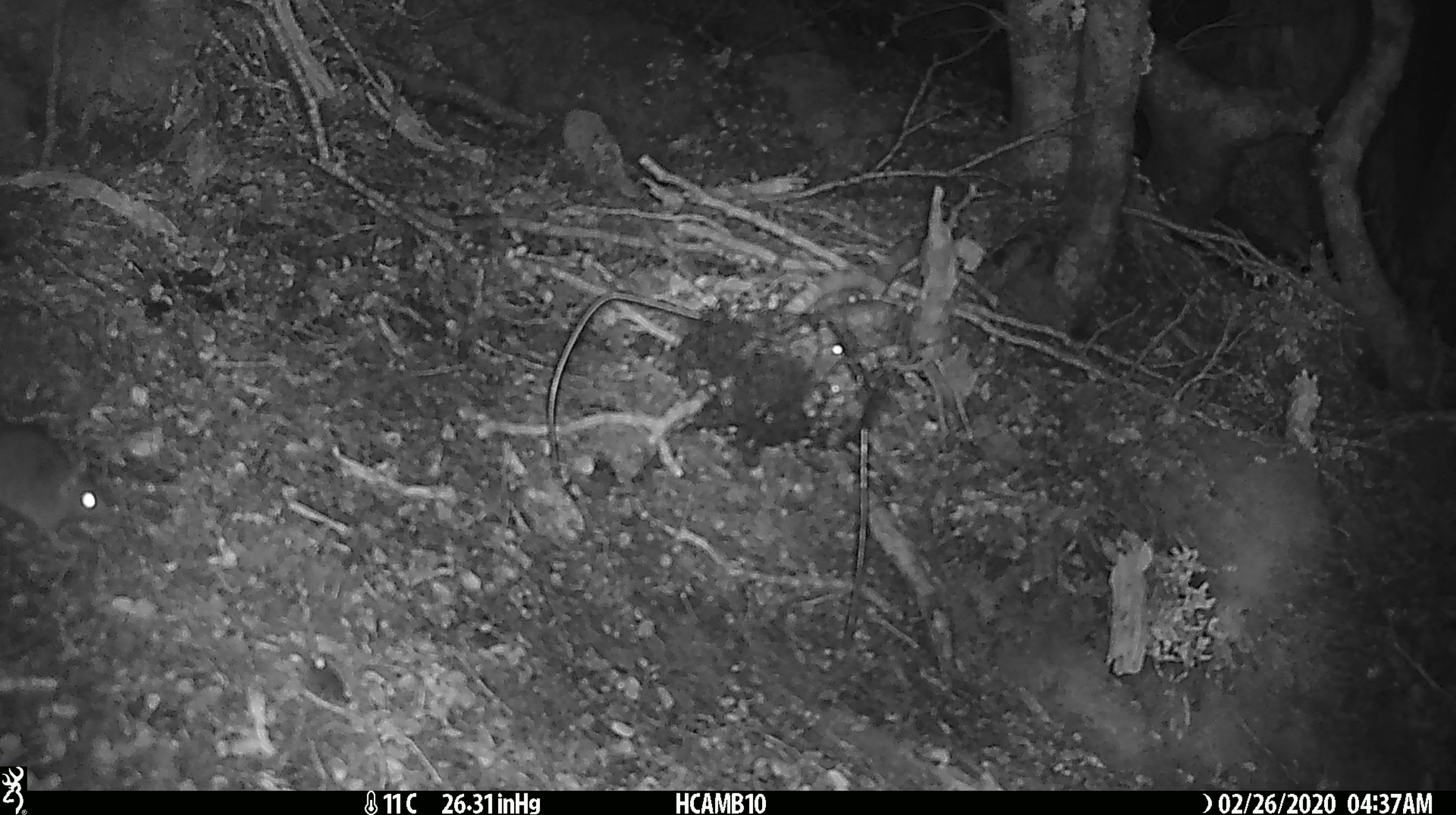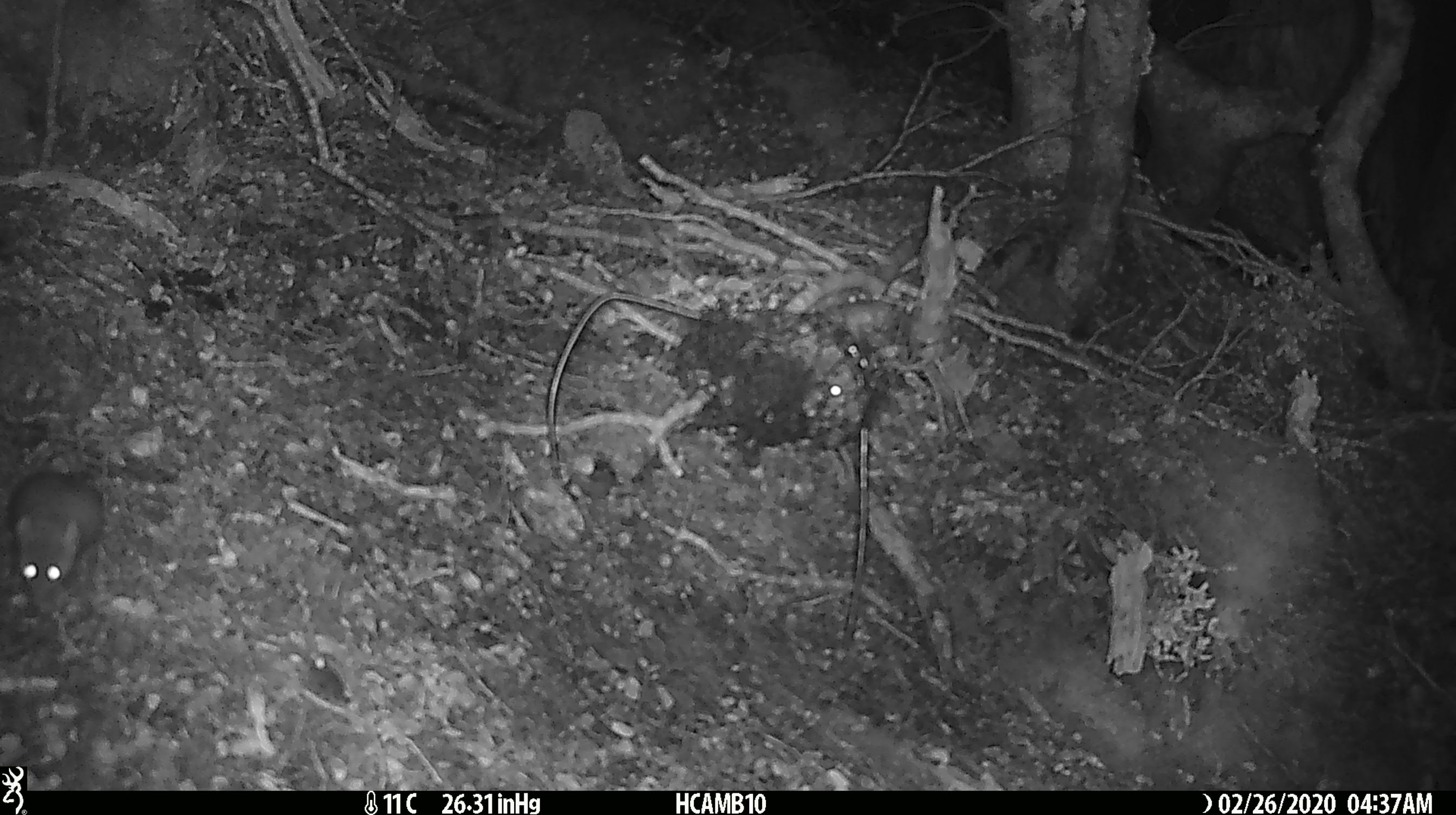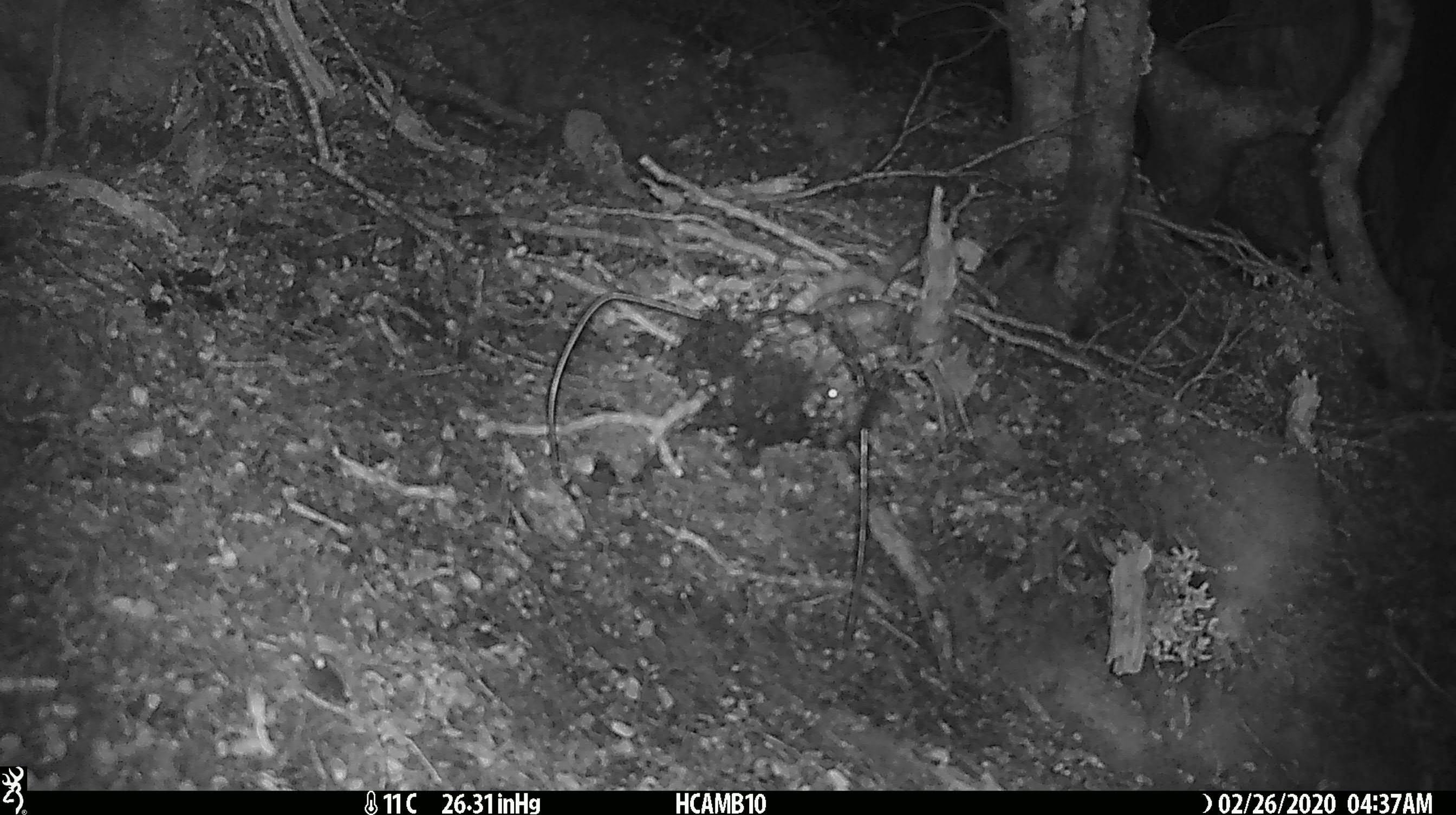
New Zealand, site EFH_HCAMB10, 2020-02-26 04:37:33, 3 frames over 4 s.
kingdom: Animalia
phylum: Chordata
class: Mammalia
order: Rodentia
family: Muridae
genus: Mus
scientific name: Mus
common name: mouse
Mouse (Mus).